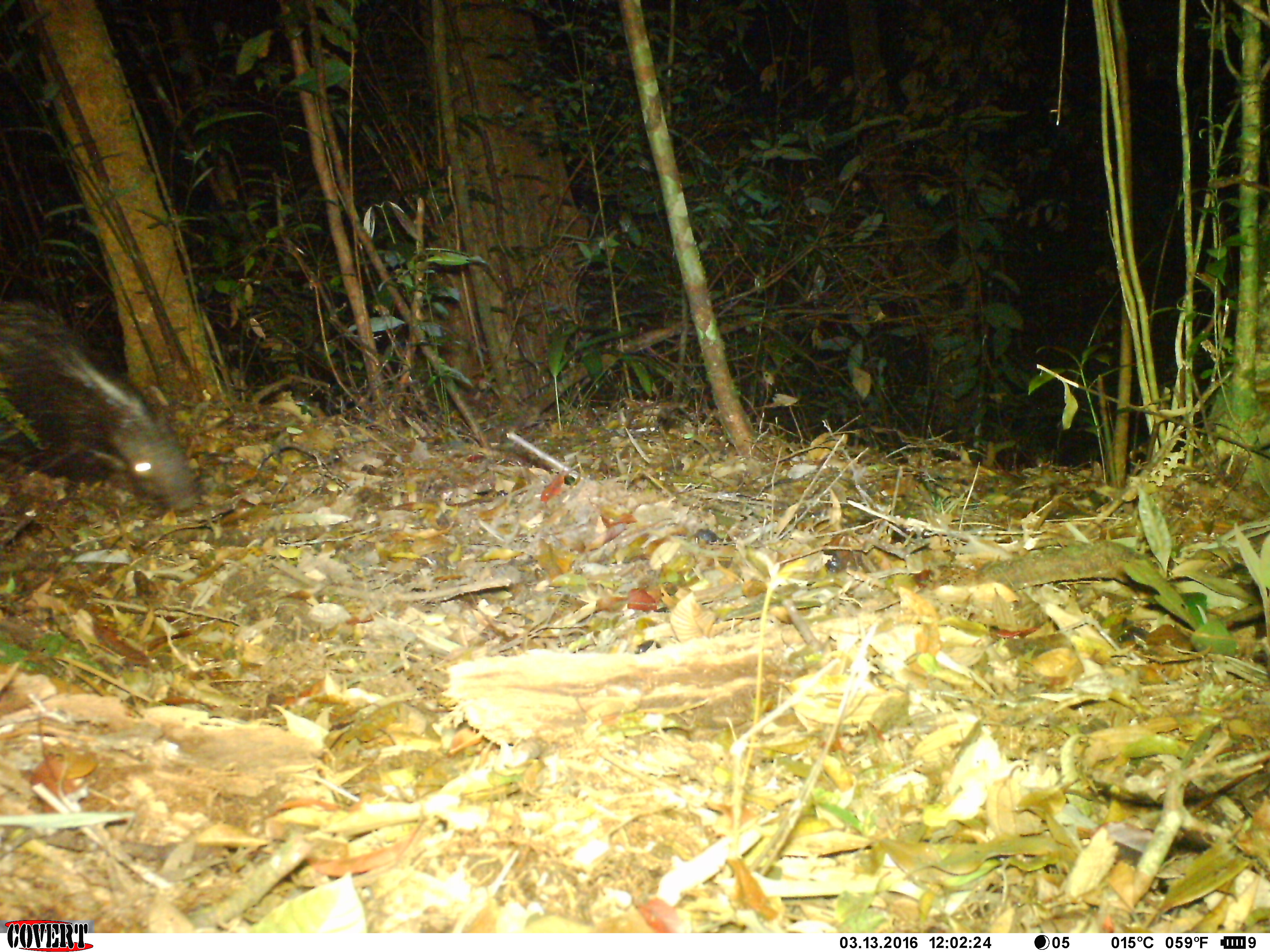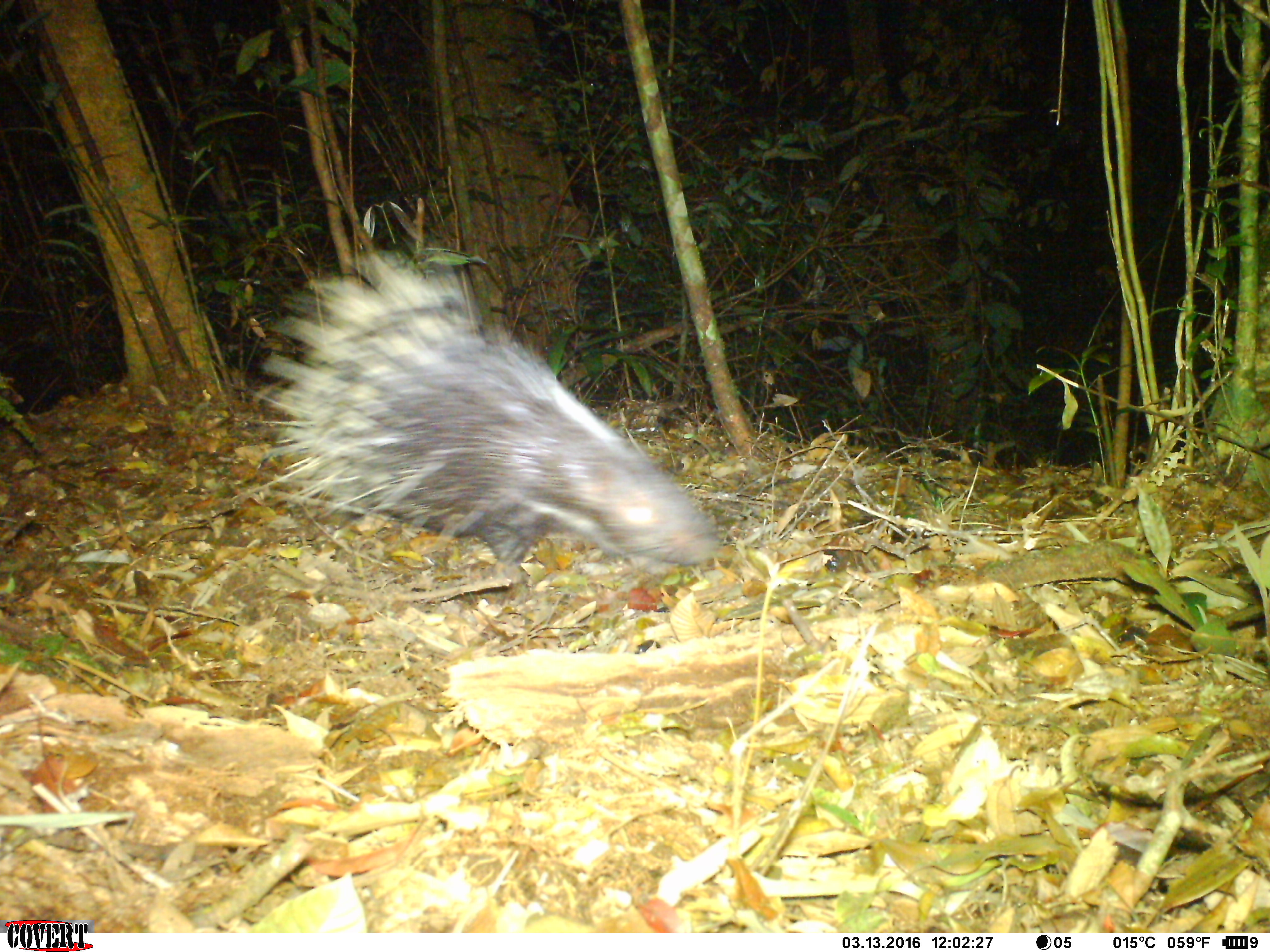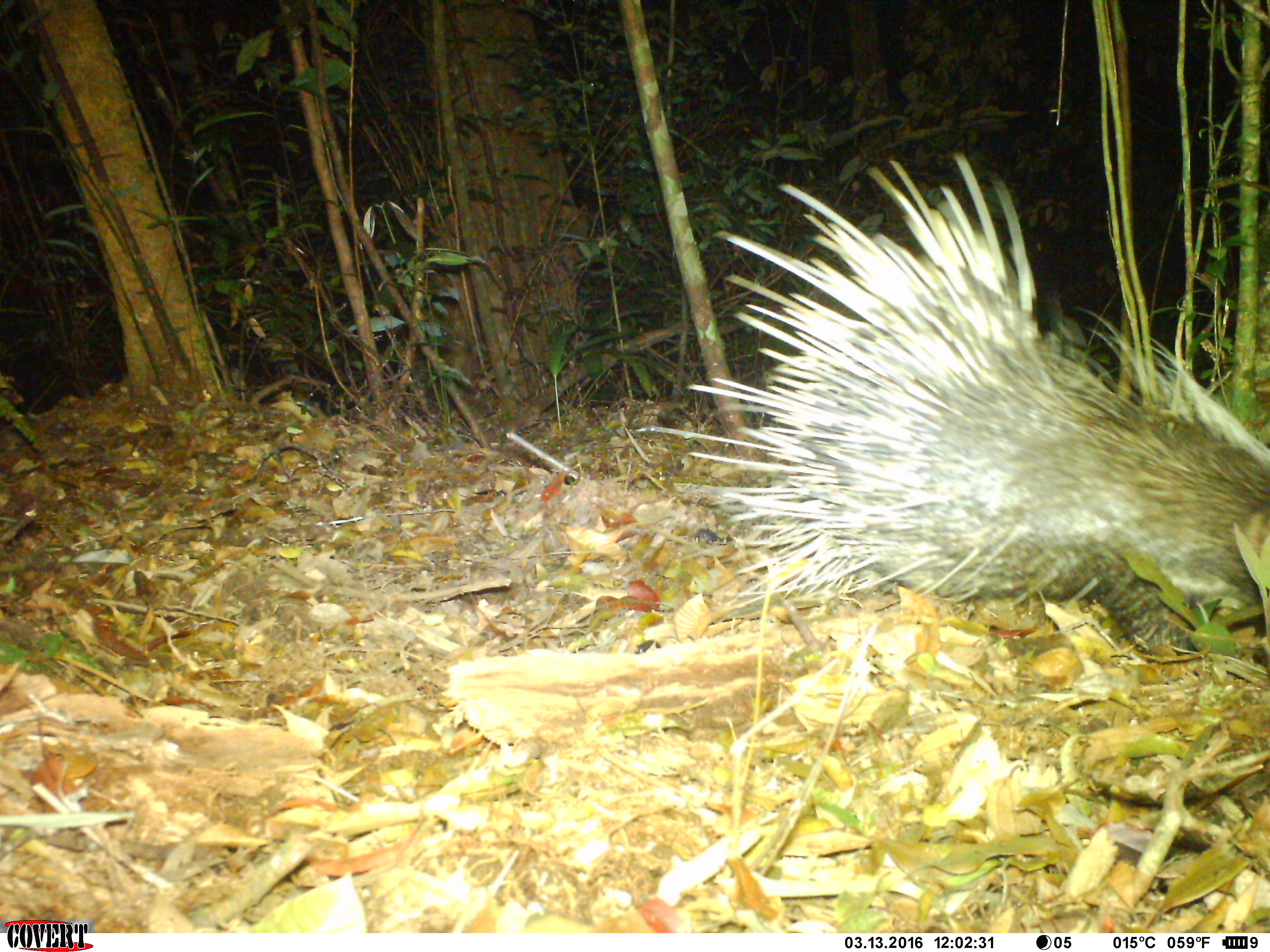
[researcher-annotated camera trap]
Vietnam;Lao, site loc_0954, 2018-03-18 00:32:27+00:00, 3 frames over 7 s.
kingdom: Animalia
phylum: Chordata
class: Mammalia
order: Rodentia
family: Hystricidae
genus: Hystrix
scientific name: Hystrix brachyura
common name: malayan porcupine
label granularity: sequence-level